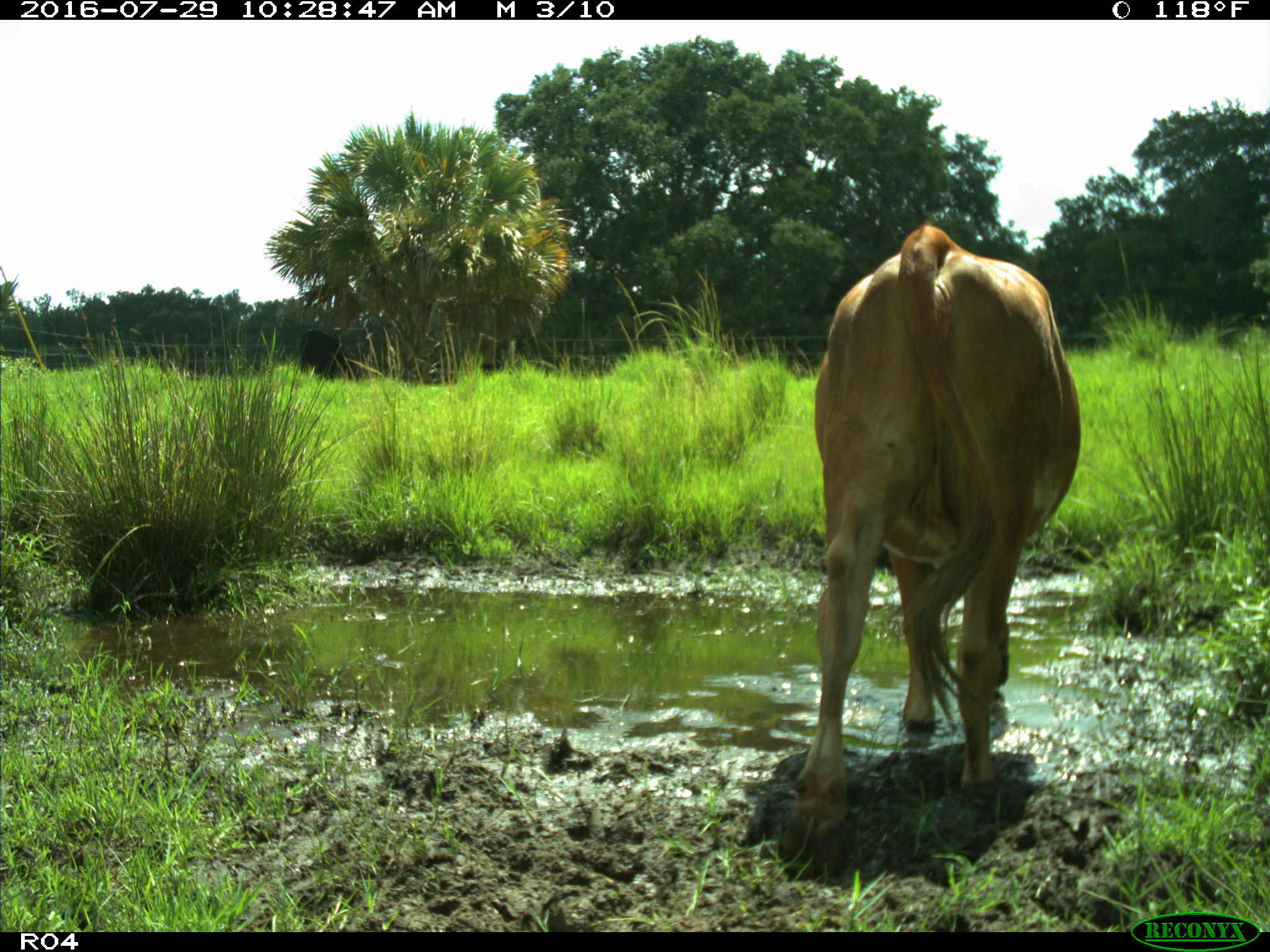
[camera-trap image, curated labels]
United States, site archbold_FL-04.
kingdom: Animalia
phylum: Chordata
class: Mammalia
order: Artiodactyla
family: Bovidae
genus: Bos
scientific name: Bos taurus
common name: domestic cow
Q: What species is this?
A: Bos taurus (domestic cow).